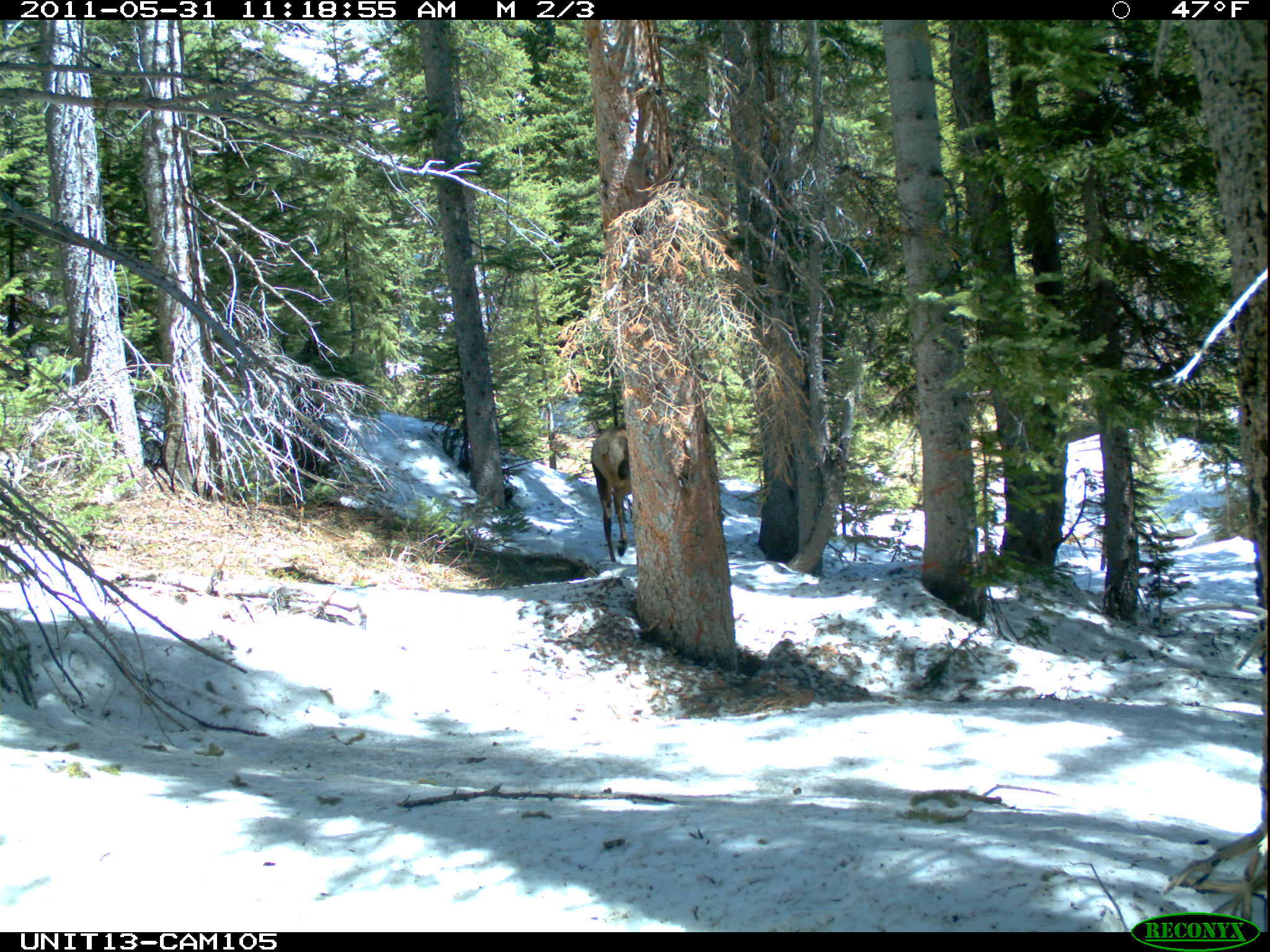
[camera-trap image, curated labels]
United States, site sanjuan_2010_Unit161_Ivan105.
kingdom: Animalia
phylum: Chordata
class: Mammalia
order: Artiodactyla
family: Cervidae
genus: Cervus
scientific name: Cervus elaphus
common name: red deer